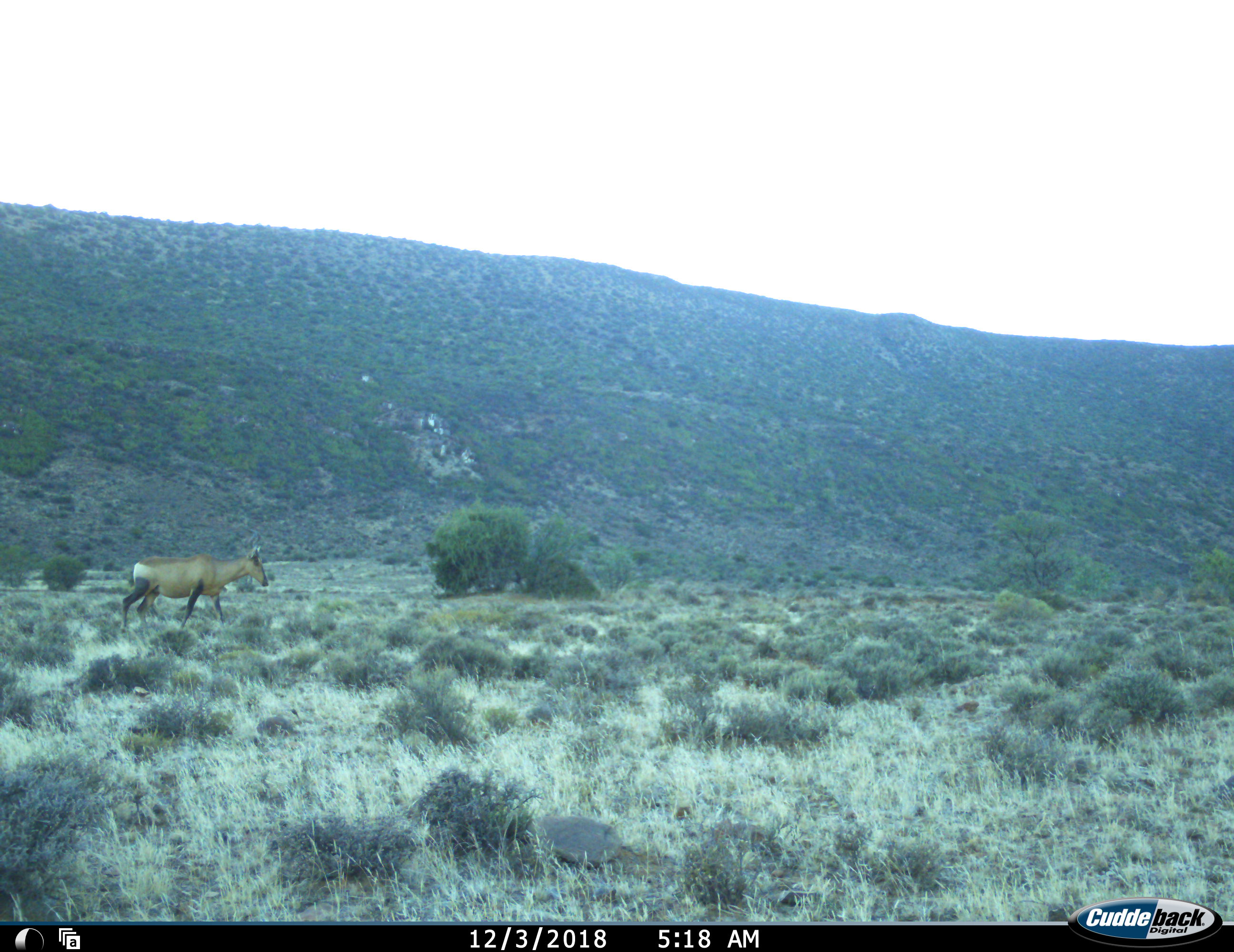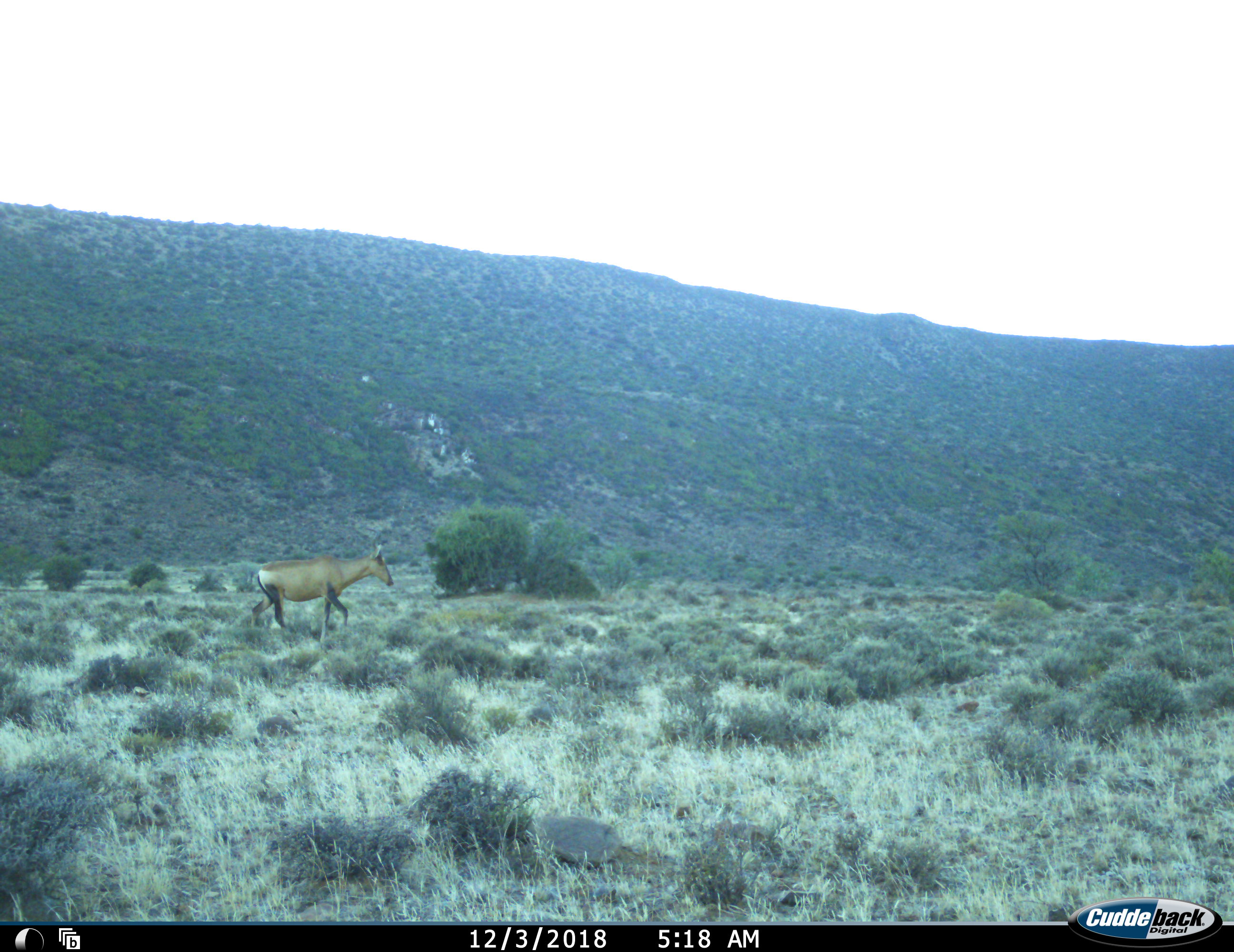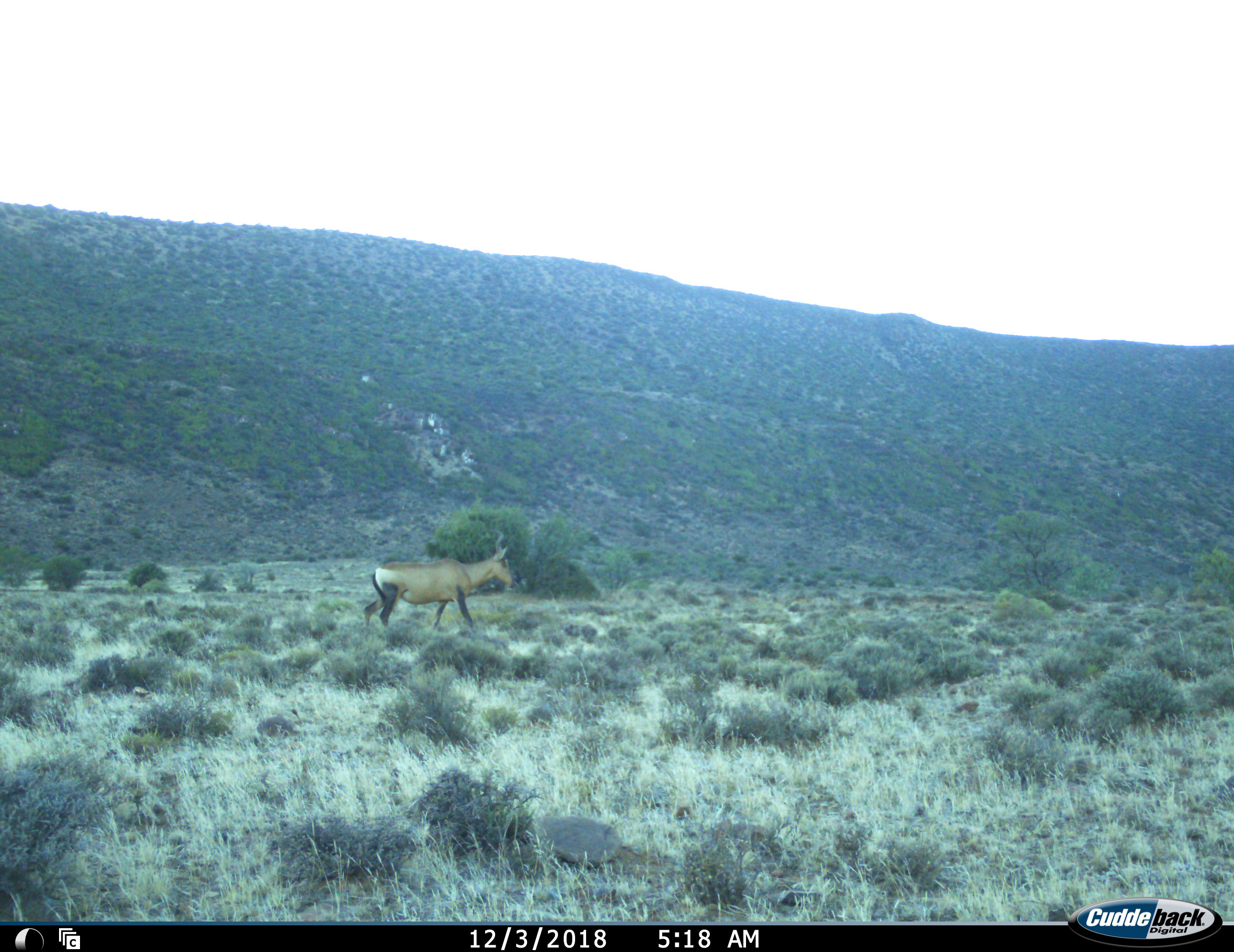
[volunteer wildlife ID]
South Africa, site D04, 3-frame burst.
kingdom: Animalia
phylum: Chordata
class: Mammalia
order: Artiodactyla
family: Bovidae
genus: Alcelaphus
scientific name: Alcelaphus buselaphus caama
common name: red hartebeest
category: hartebeestred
Hartebeestred (red hartebeest) (Alcelaphus buselaphus caama), count 1. Behavior (volunteer vote fractions): standing 0%, resting 0%, moving 100%, interacting 0%. Young present (vote fraction): 0%. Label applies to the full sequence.